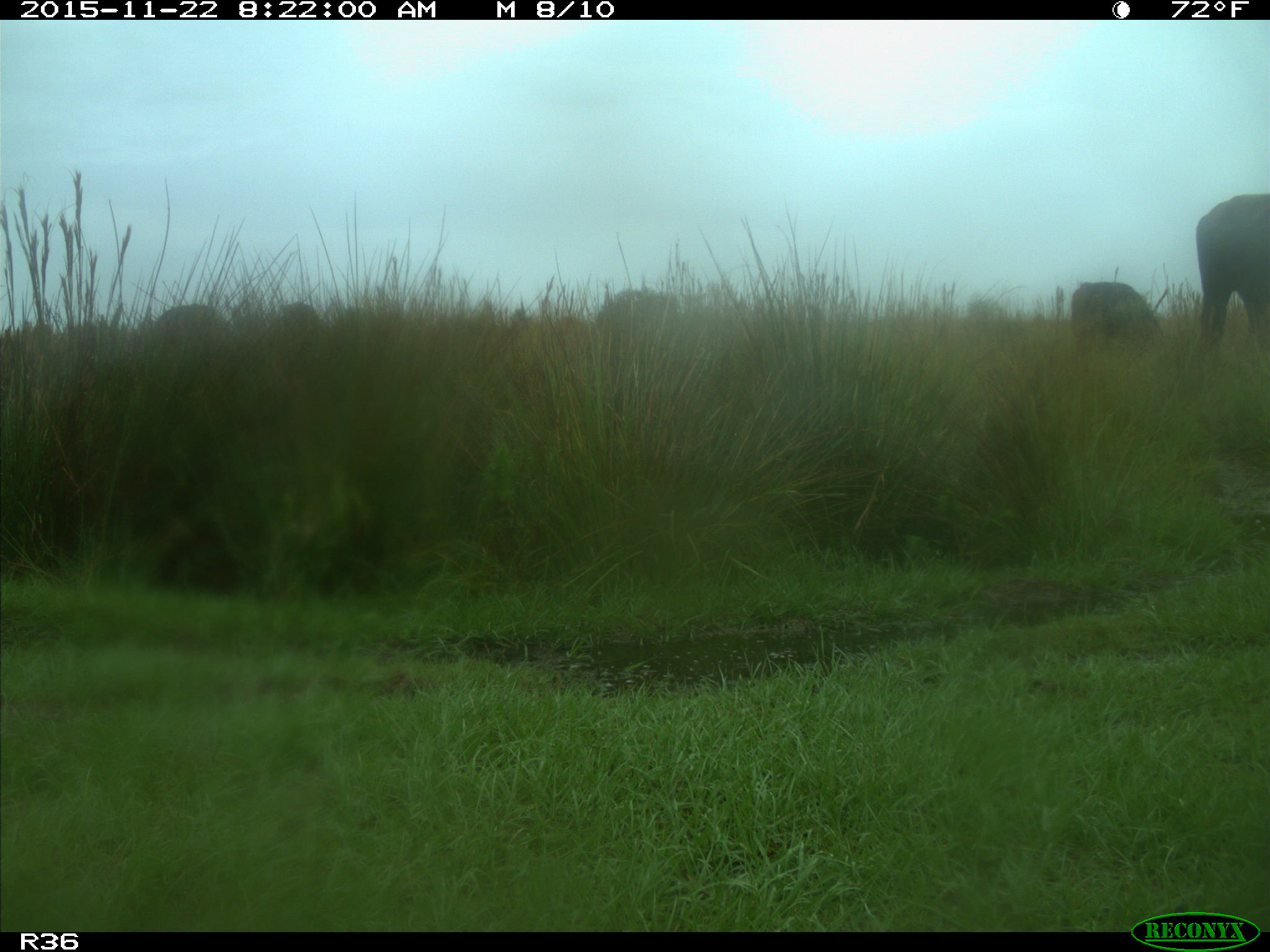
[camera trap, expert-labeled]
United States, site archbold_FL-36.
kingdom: Animalia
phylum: Chordata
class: Mammalia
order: Artiodactyla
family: Bovidae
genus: Bos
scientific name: Bos taurus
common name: domestic cow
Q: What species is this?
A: Bos taurus (domestic cow).